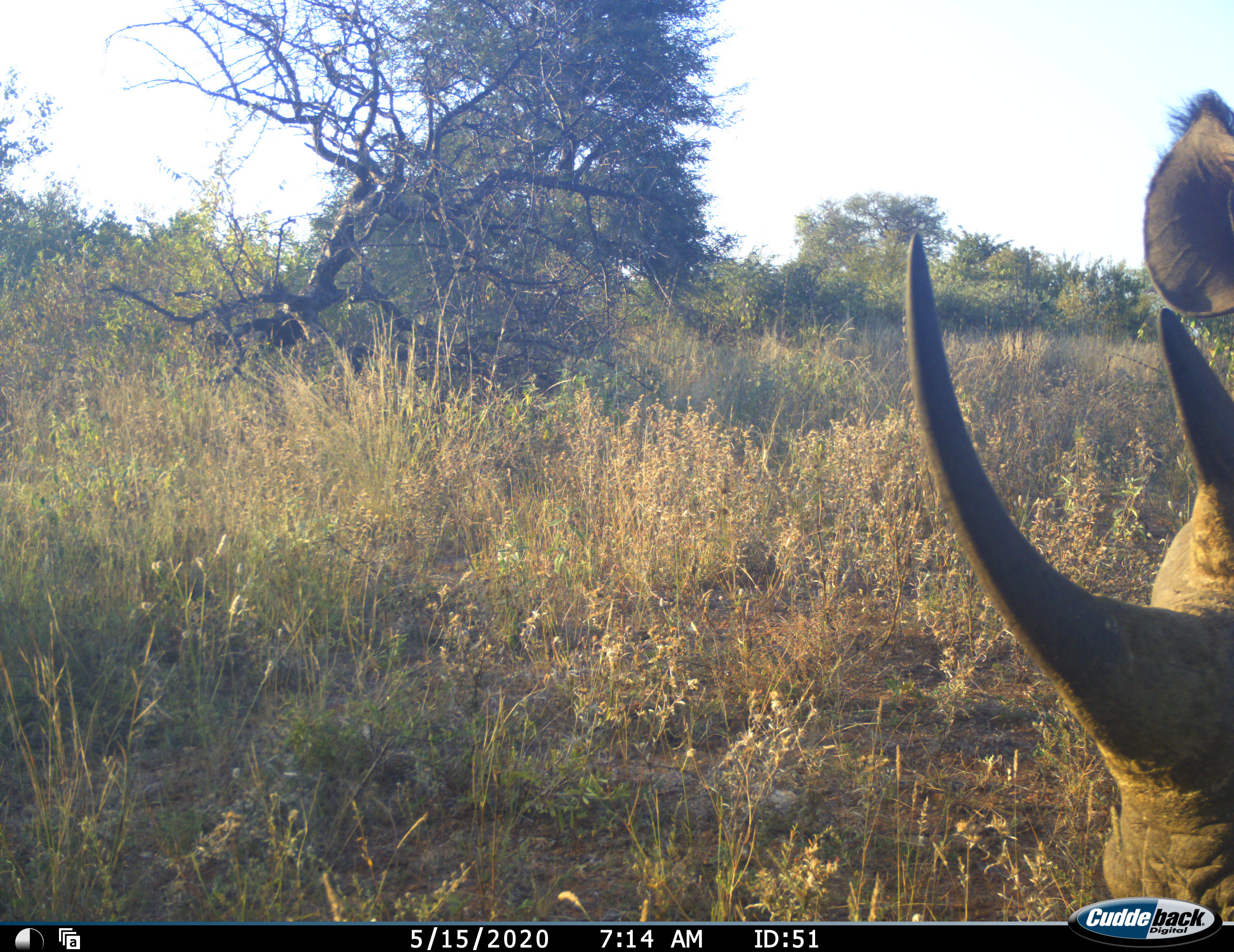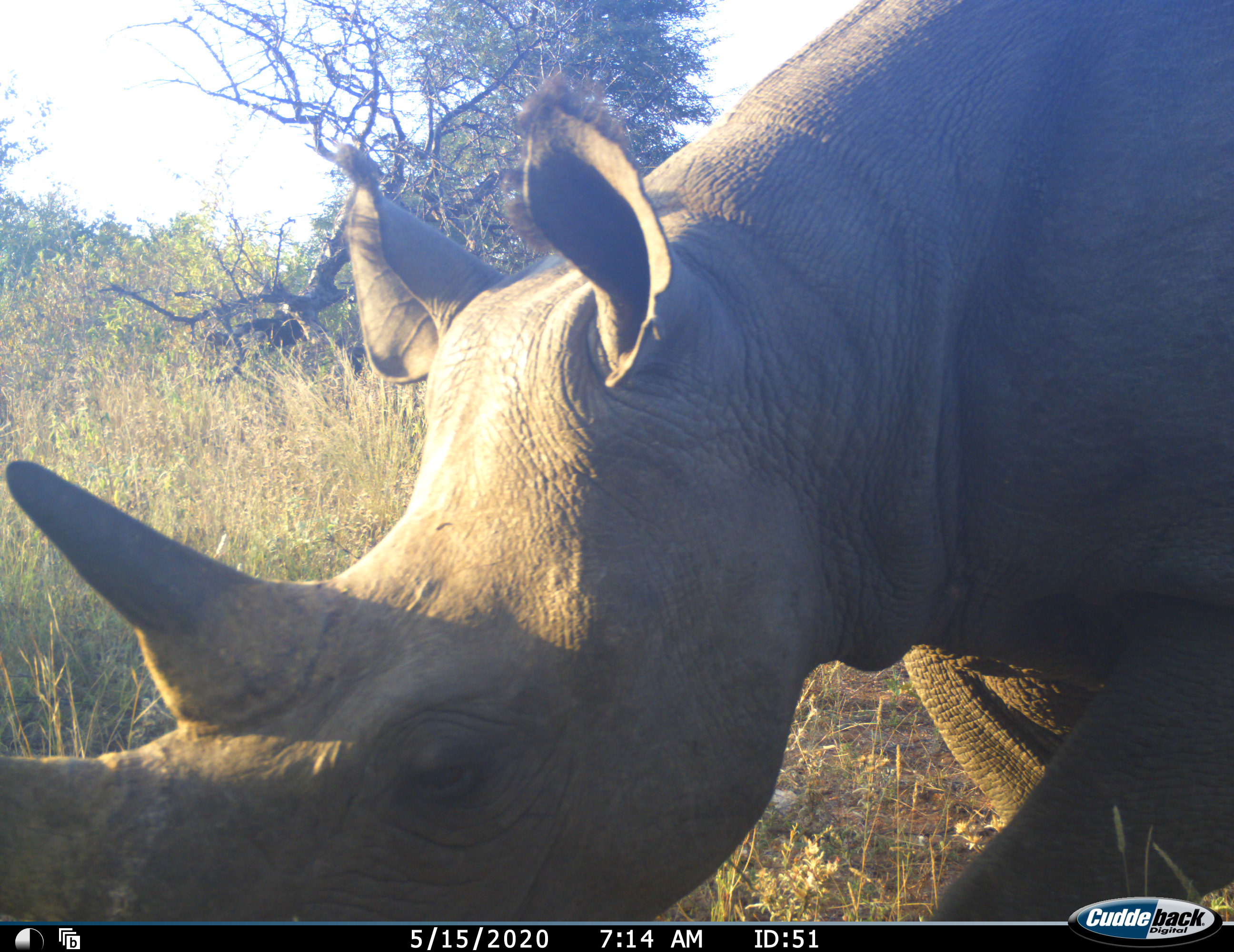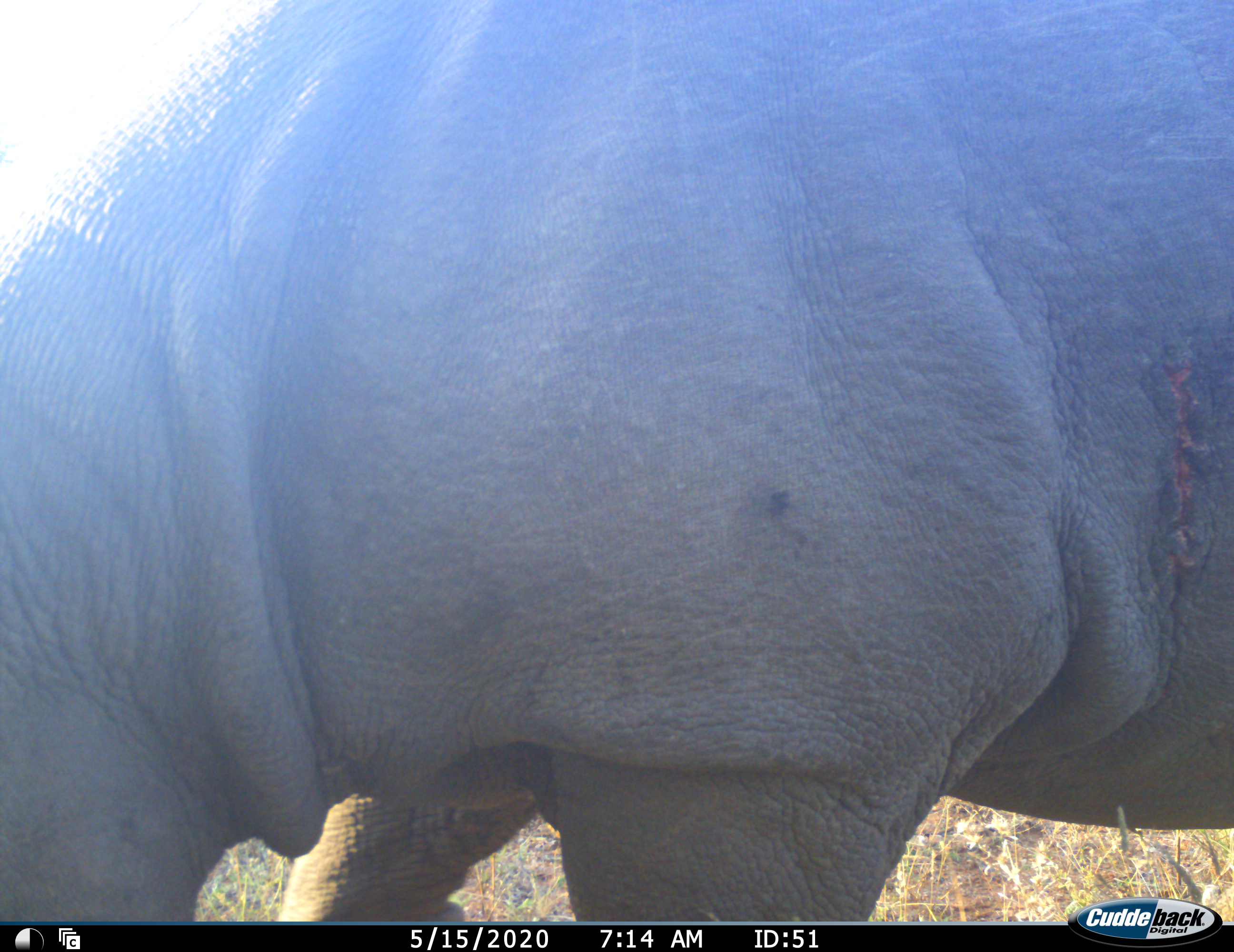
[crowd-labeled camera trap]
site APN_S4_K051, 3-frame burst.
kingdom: Animalia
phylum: Chordata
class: Mammalia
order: Perissodactyla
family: Rhinocerotidae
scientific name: Rhinocerotidae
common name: unknown rhinoceros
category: rhinocerosunknown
Rhinocerosunknown (unknown rhinoceros) (Rhinocerotidae), count 1. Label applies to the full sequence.